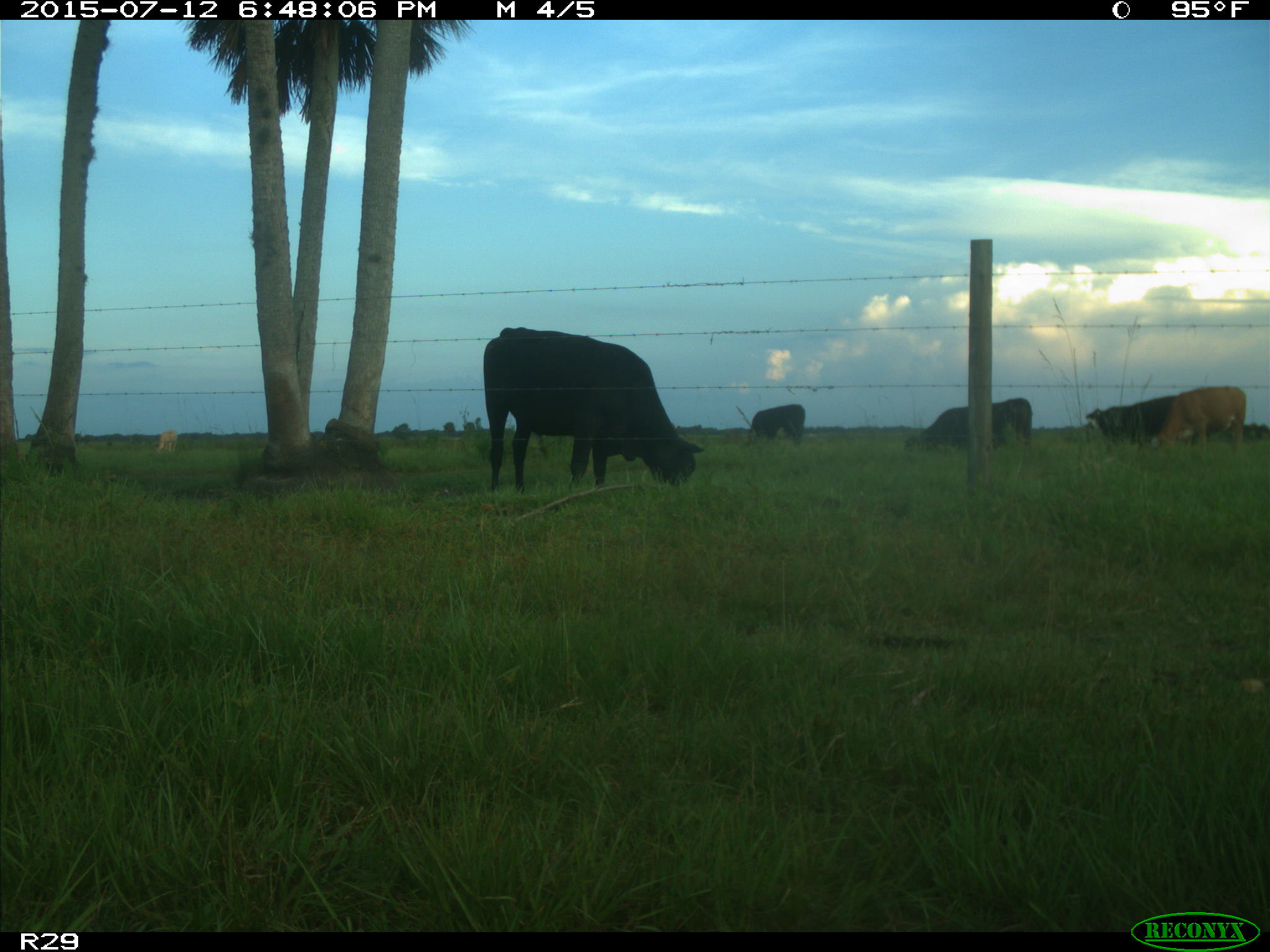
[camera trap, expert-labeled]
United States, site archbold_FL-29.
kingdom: Animalia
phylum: Chordata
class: Mammalia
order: Artiodactyla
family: Bovidae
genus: Bos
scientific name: Bos taurus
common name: domestic cow